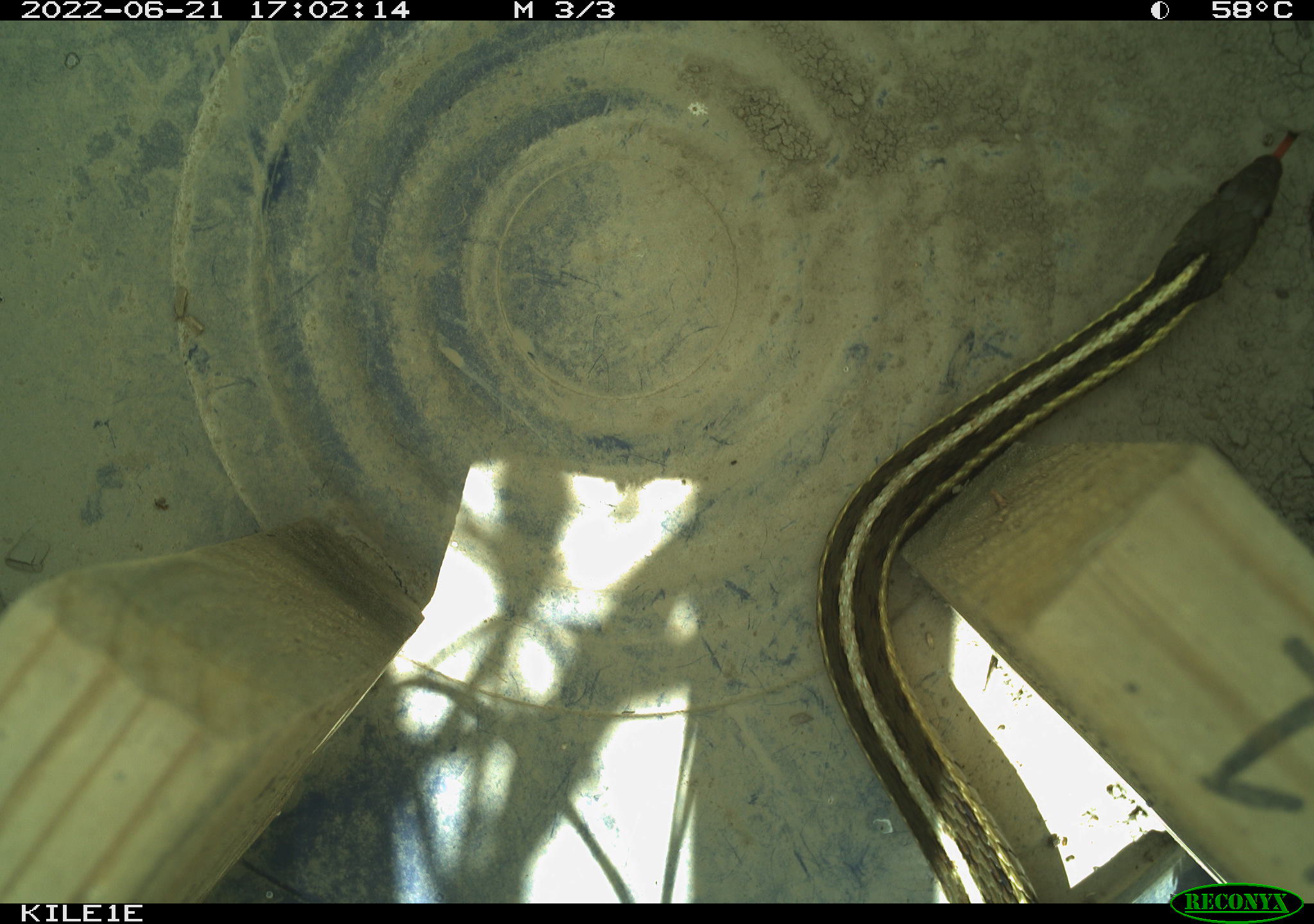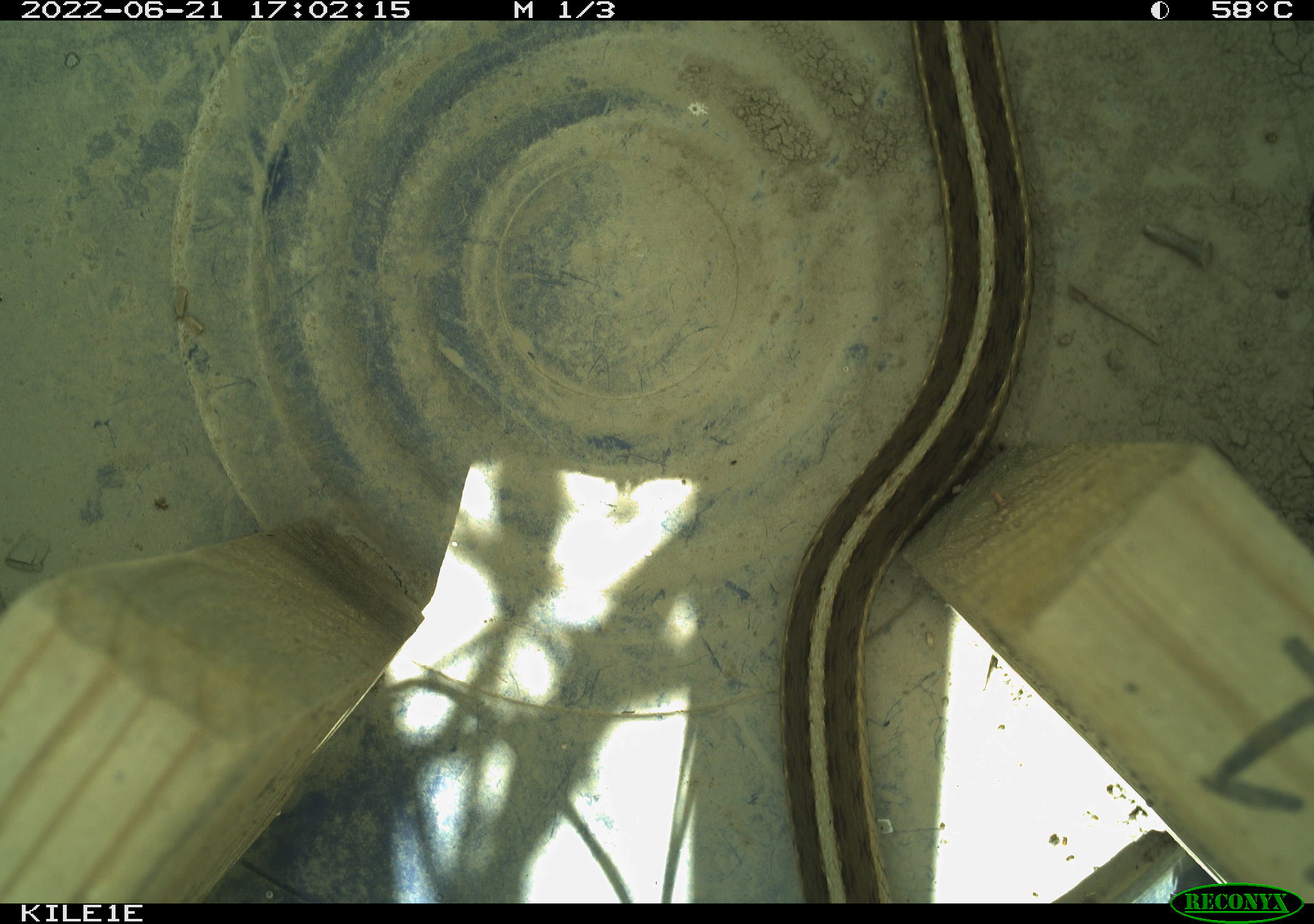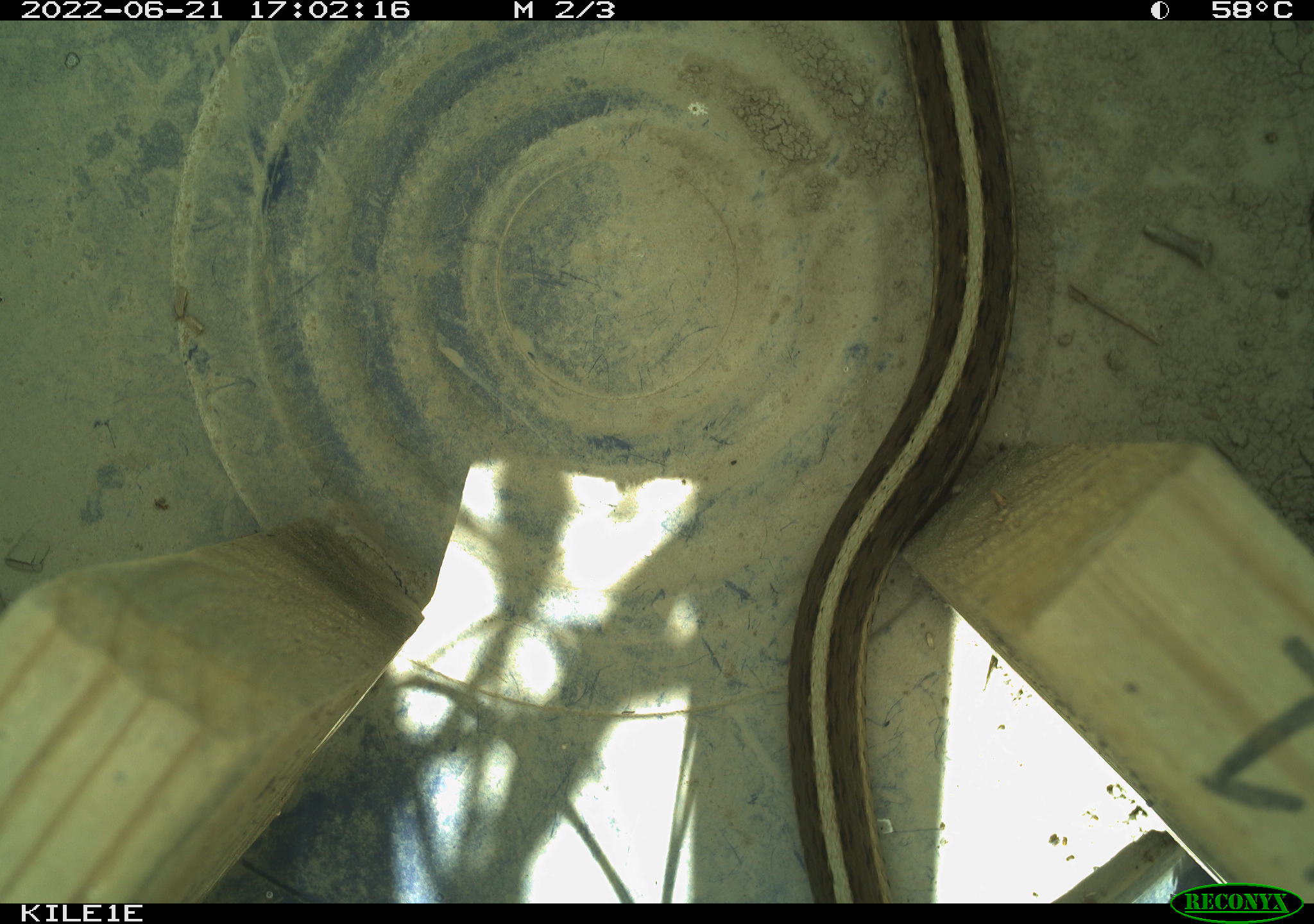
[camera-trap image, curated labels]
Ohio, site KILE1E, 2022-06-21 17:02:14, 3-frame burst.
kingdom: Animalia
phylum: Chordata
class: Reptilia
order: Squamata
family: Colubridae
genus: Thamnophis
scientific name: Thamnophis sirtalis sirtalis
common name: eastern gartersnake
Eastern gartersnake (Thamnophis sirtalis sirtalis).